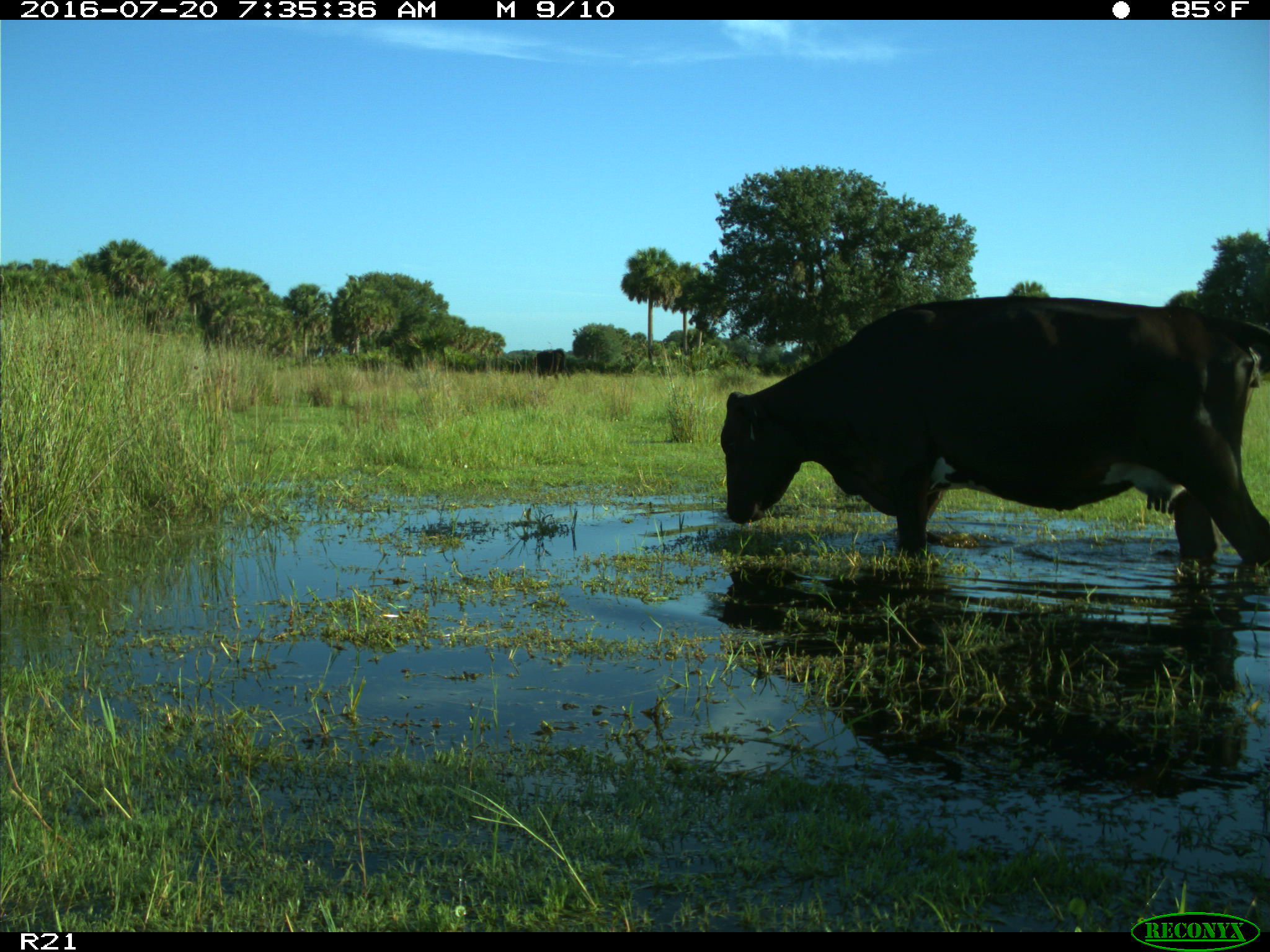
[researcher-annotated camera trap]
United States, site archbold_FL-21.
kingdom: Animalia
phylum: Chordata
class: Mammalia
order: Artiodactyla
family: Bovidae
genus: Bos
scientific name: Bos taurus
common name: domestic cow